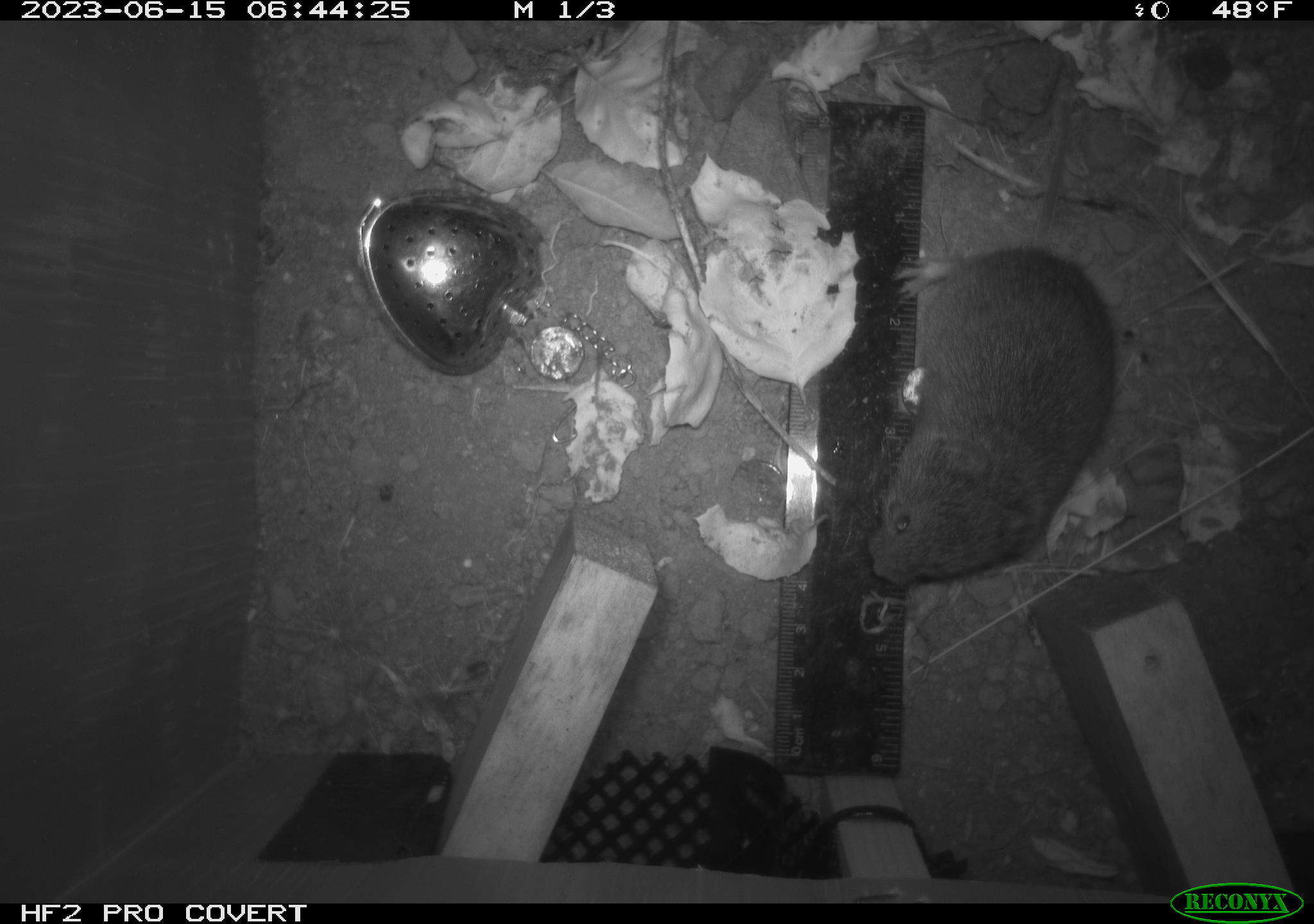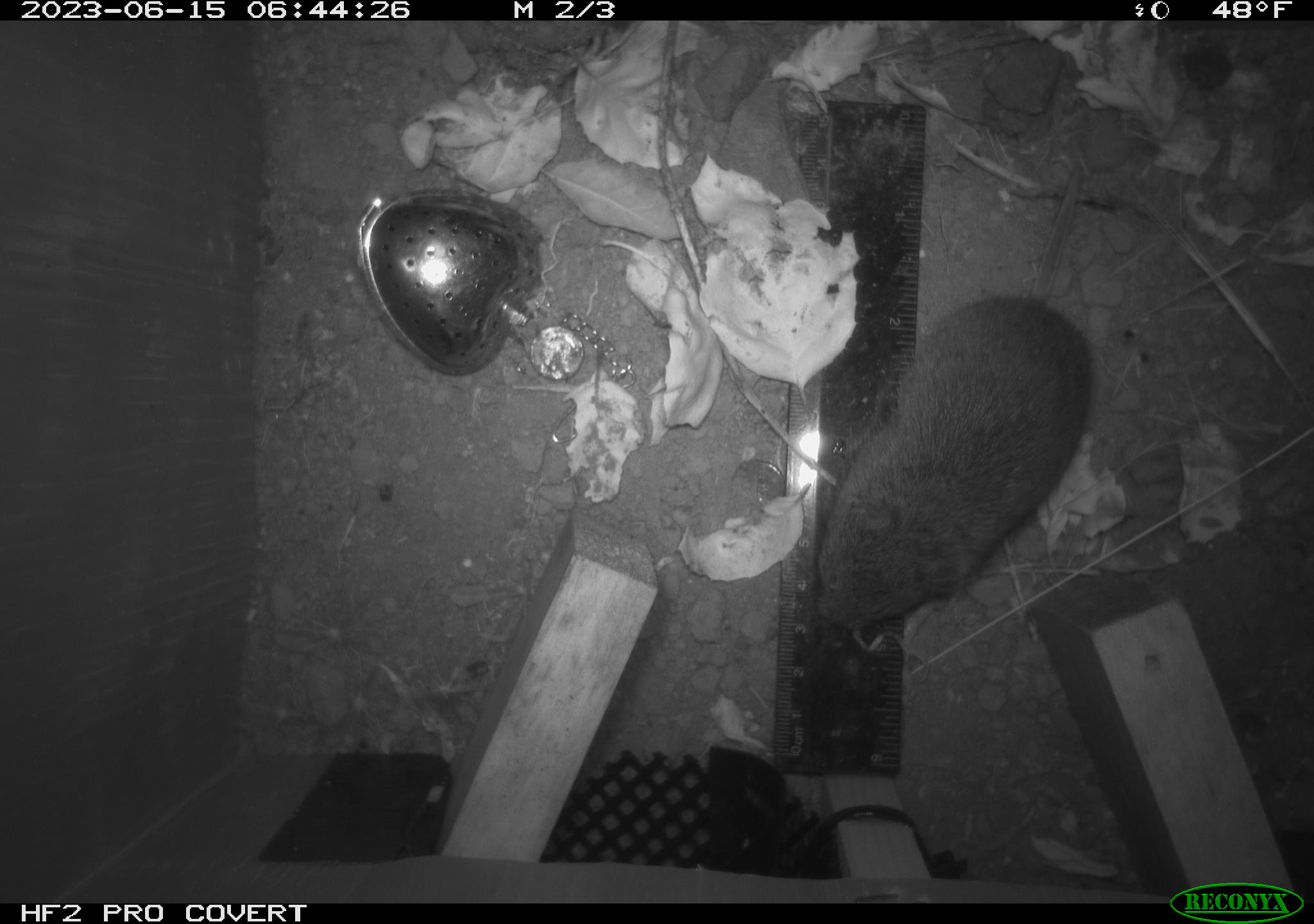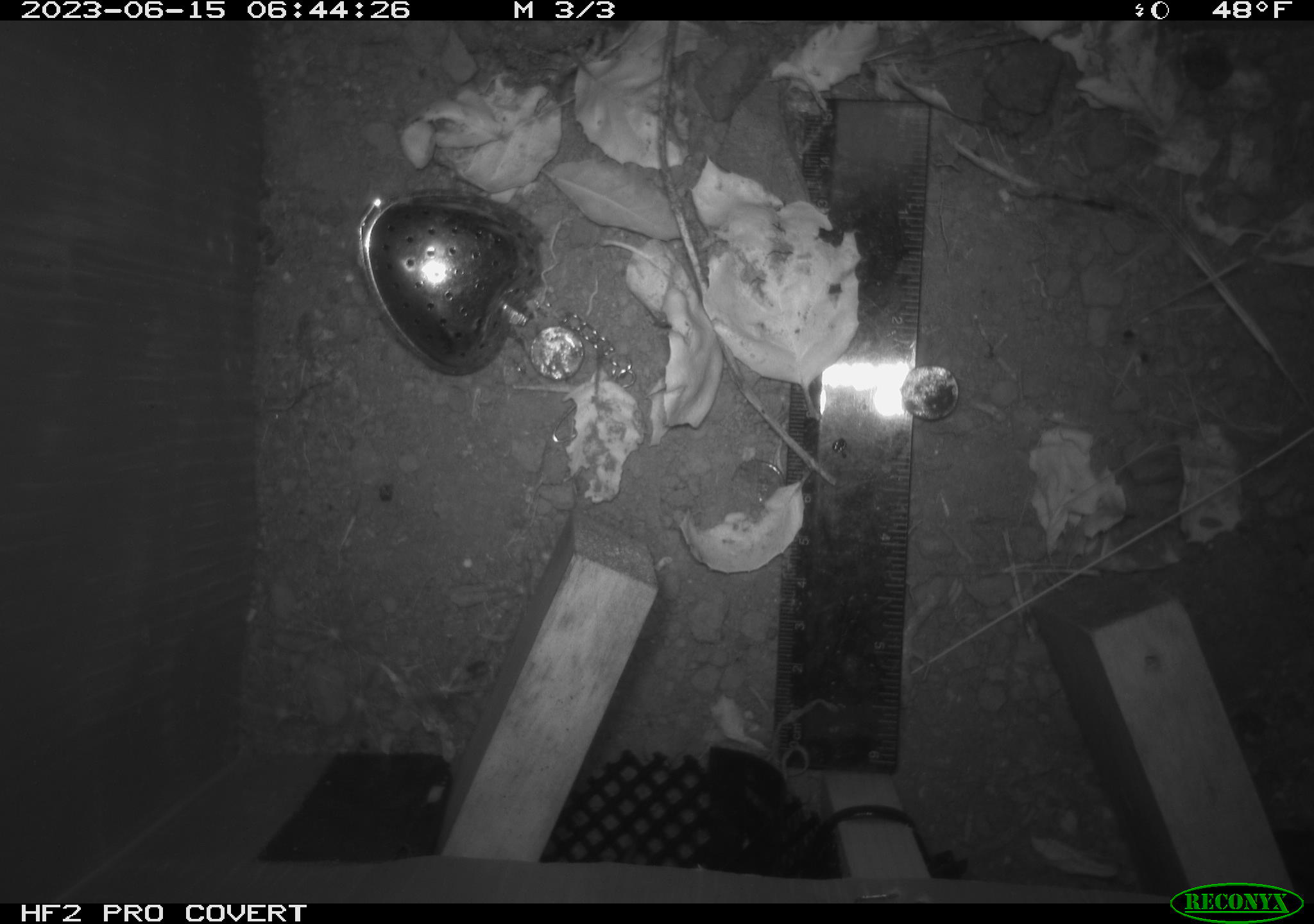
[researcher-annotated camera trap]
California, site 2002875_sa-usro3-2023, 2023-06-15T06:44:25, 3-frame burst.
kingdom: Animalia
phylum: Chordata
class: Mammalia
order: Rodentia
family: Cricetidae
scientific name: Arvicolinae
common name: voles, lemmings, and muskrats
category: arvicolinae subfamily